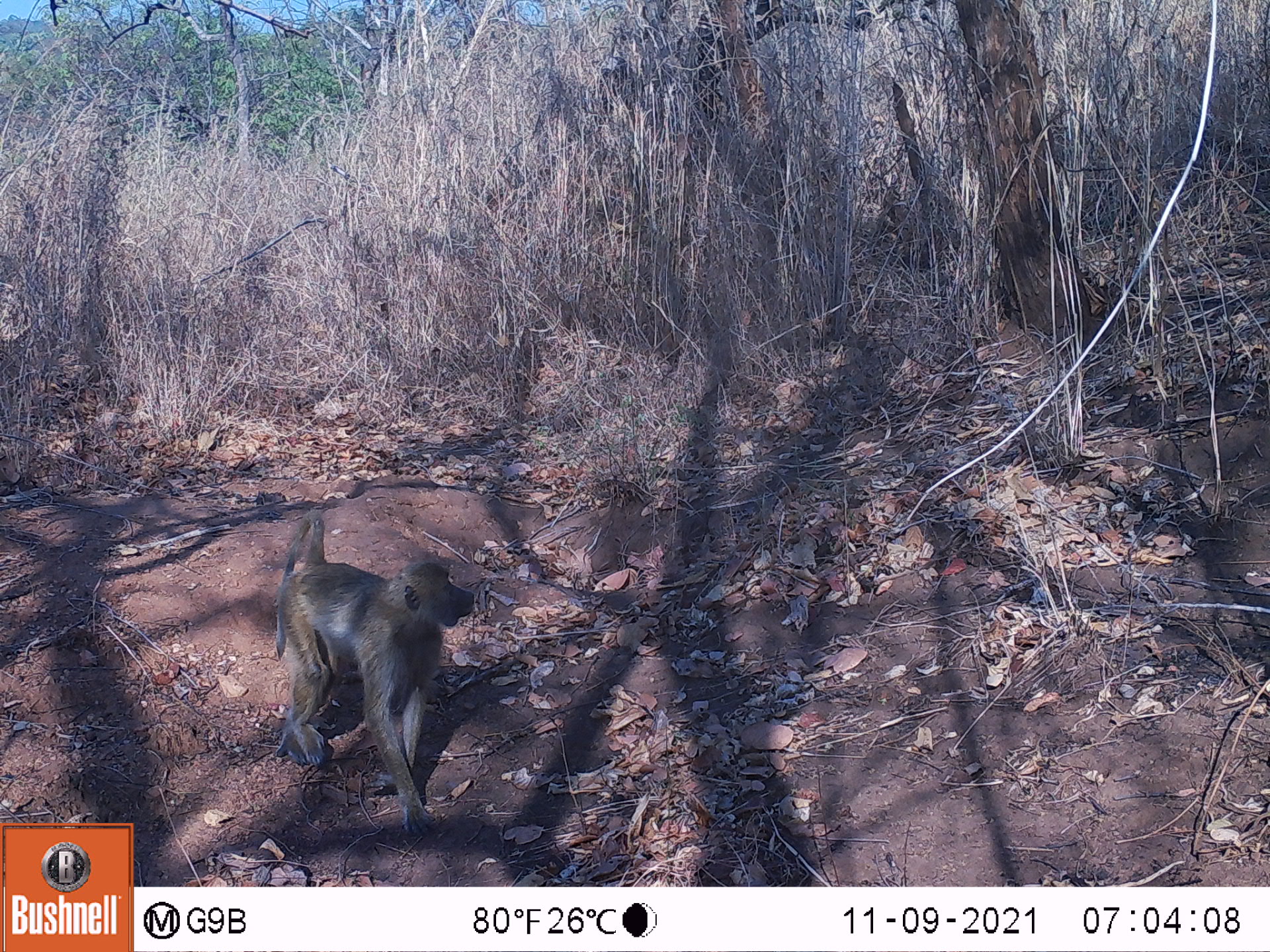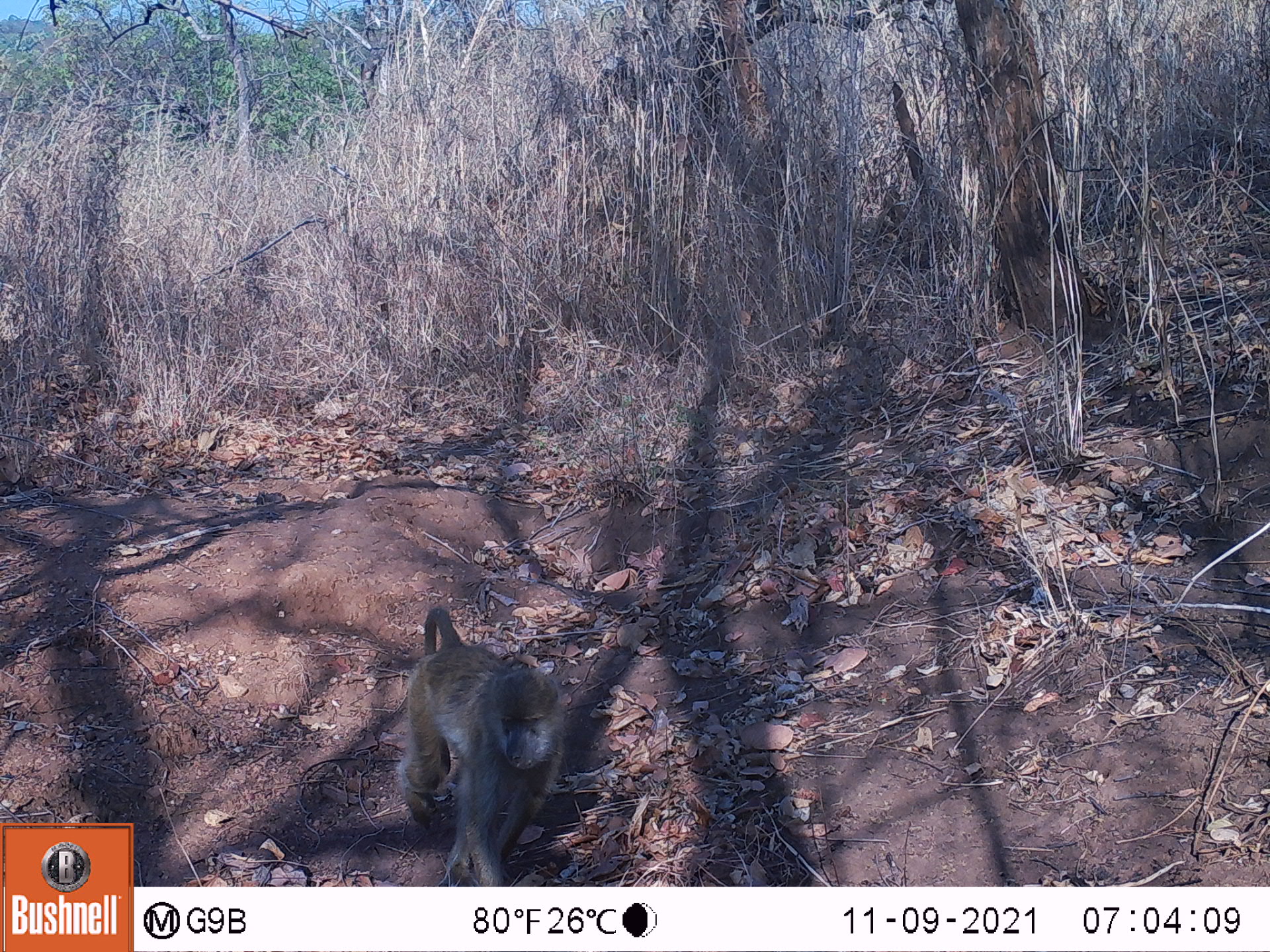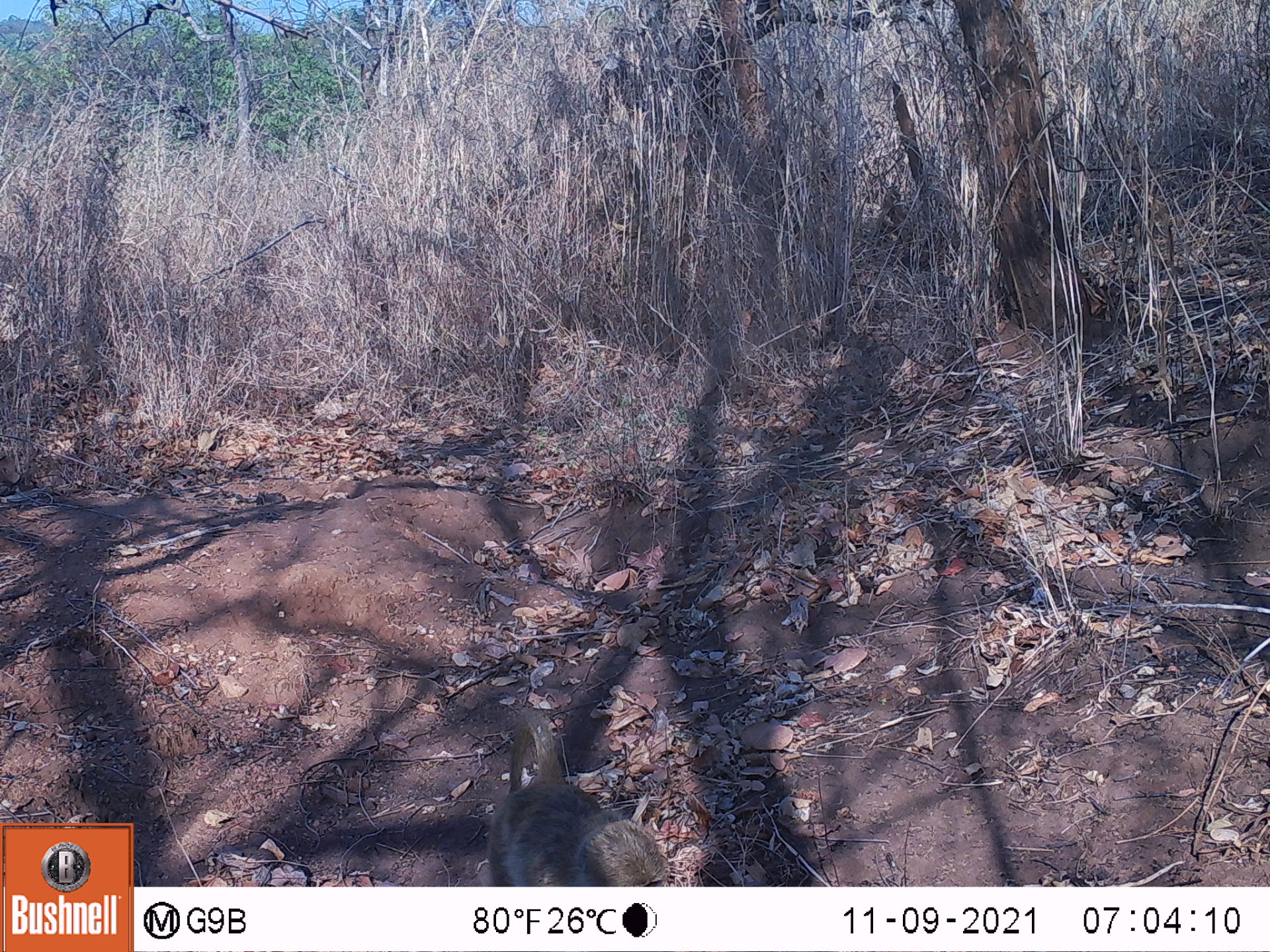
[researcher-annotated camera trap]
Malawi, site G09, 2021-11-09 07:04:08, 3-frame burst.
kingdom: Animalia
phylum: Chordata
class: Mammalia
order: Primates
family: Cercopithecidae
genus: Papio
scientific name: Papio cynocephalus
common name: yellow baboon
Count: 1.